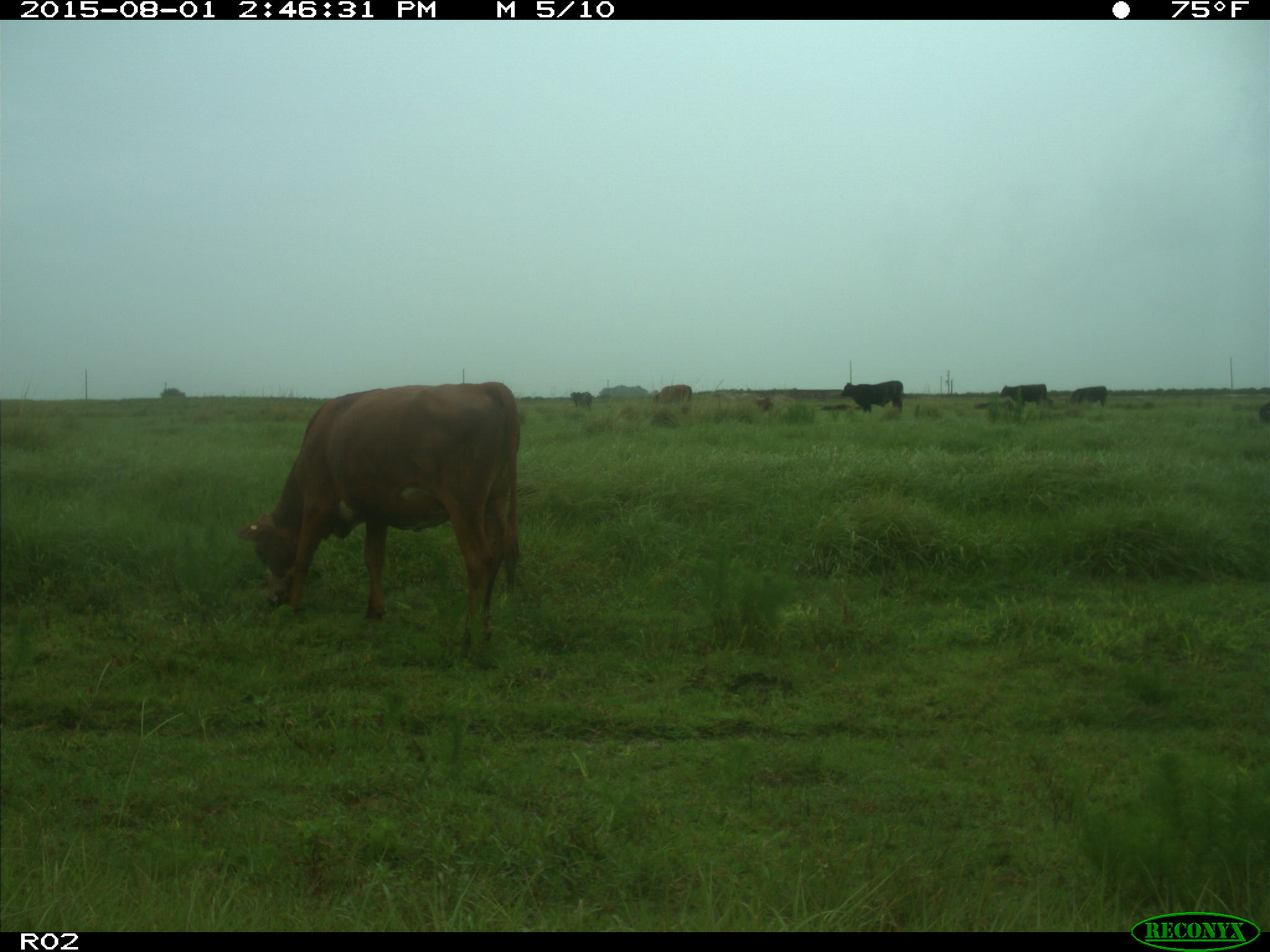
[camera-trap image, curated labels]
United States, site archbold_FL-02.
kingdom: Animalia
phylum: Chordata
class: Mammalia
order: Artiodactyla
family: Bovidae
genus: Bos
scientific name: Bos taurus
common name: domestic cow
Bos taurus (domestic cow).